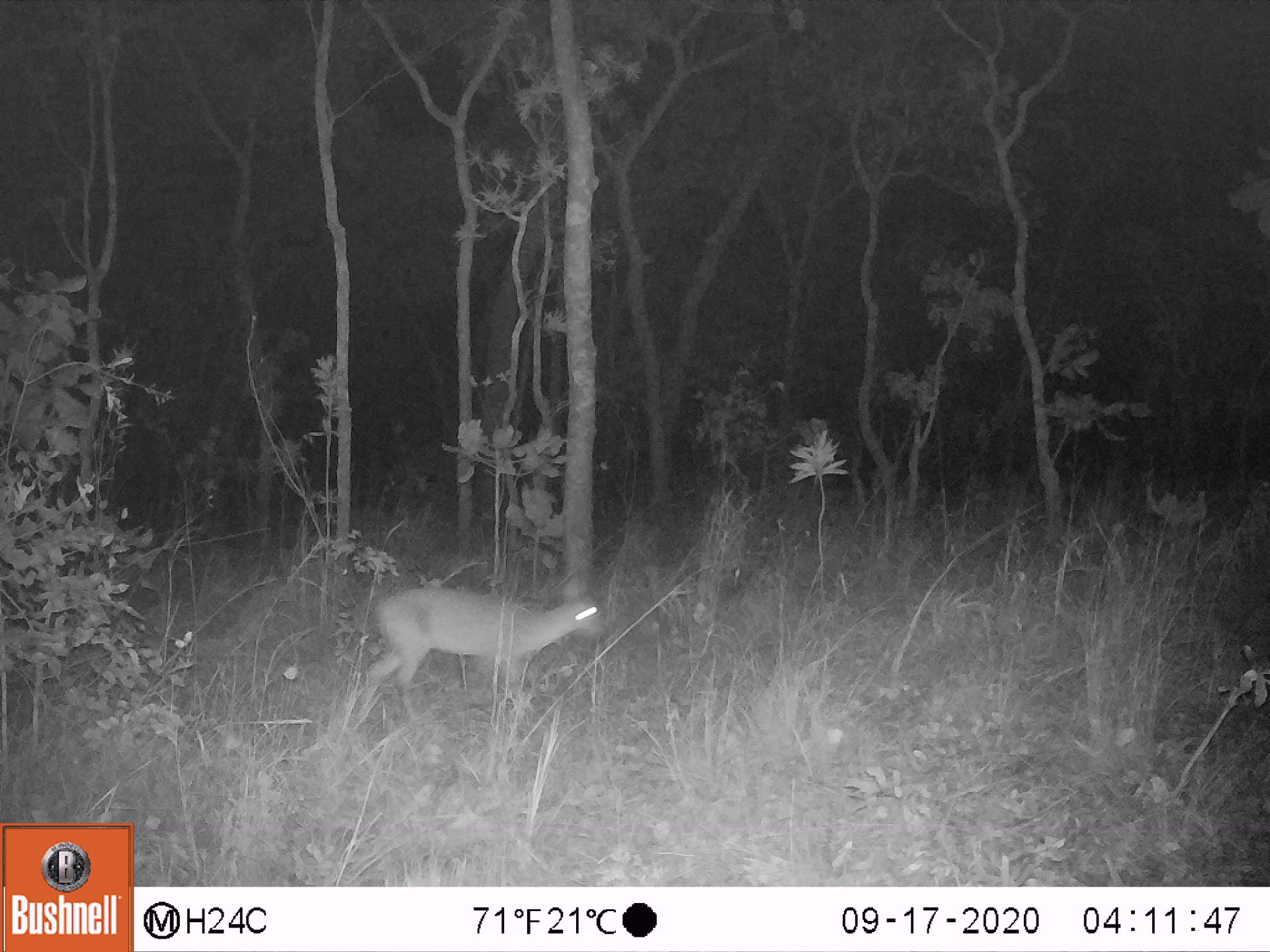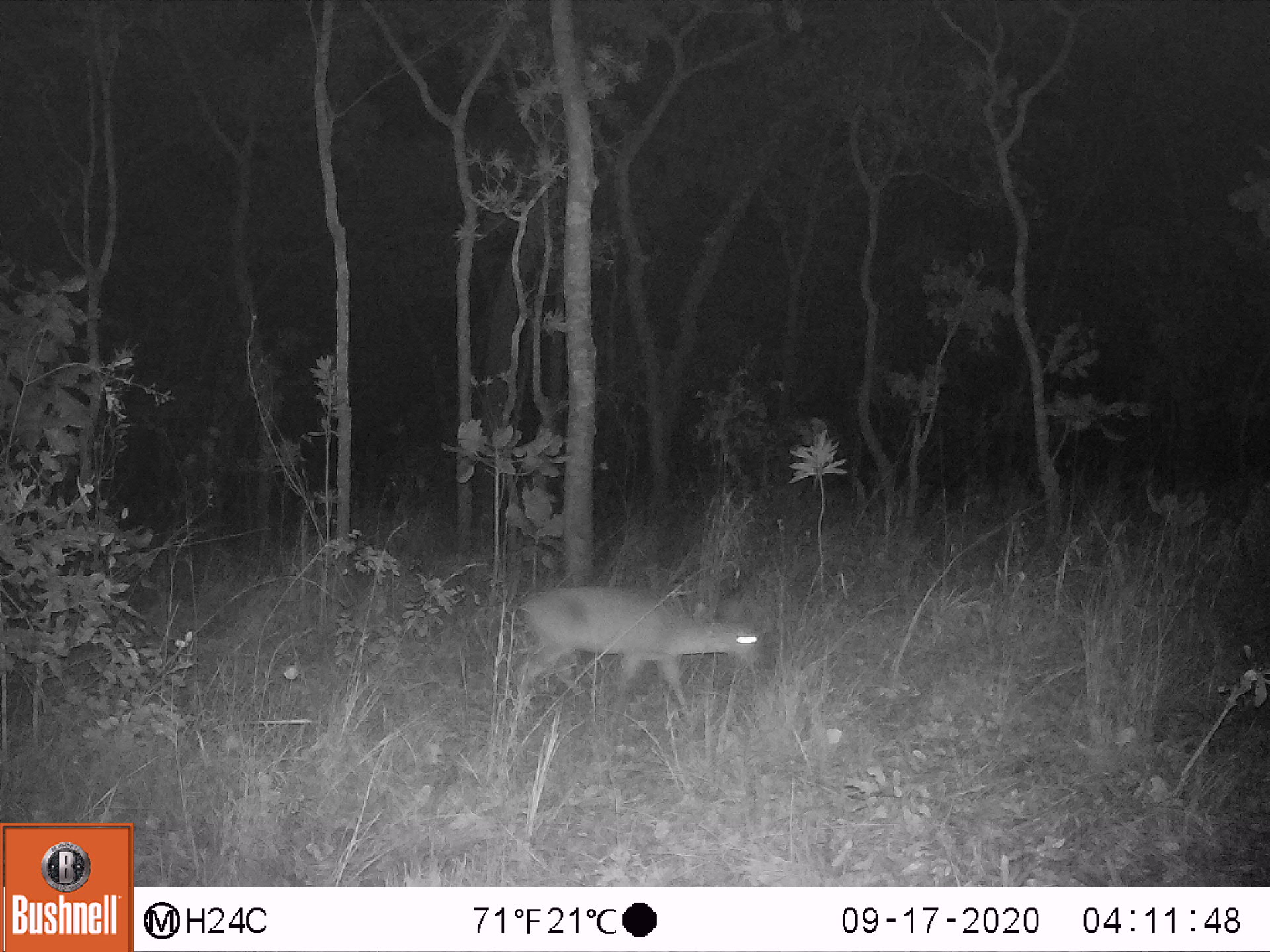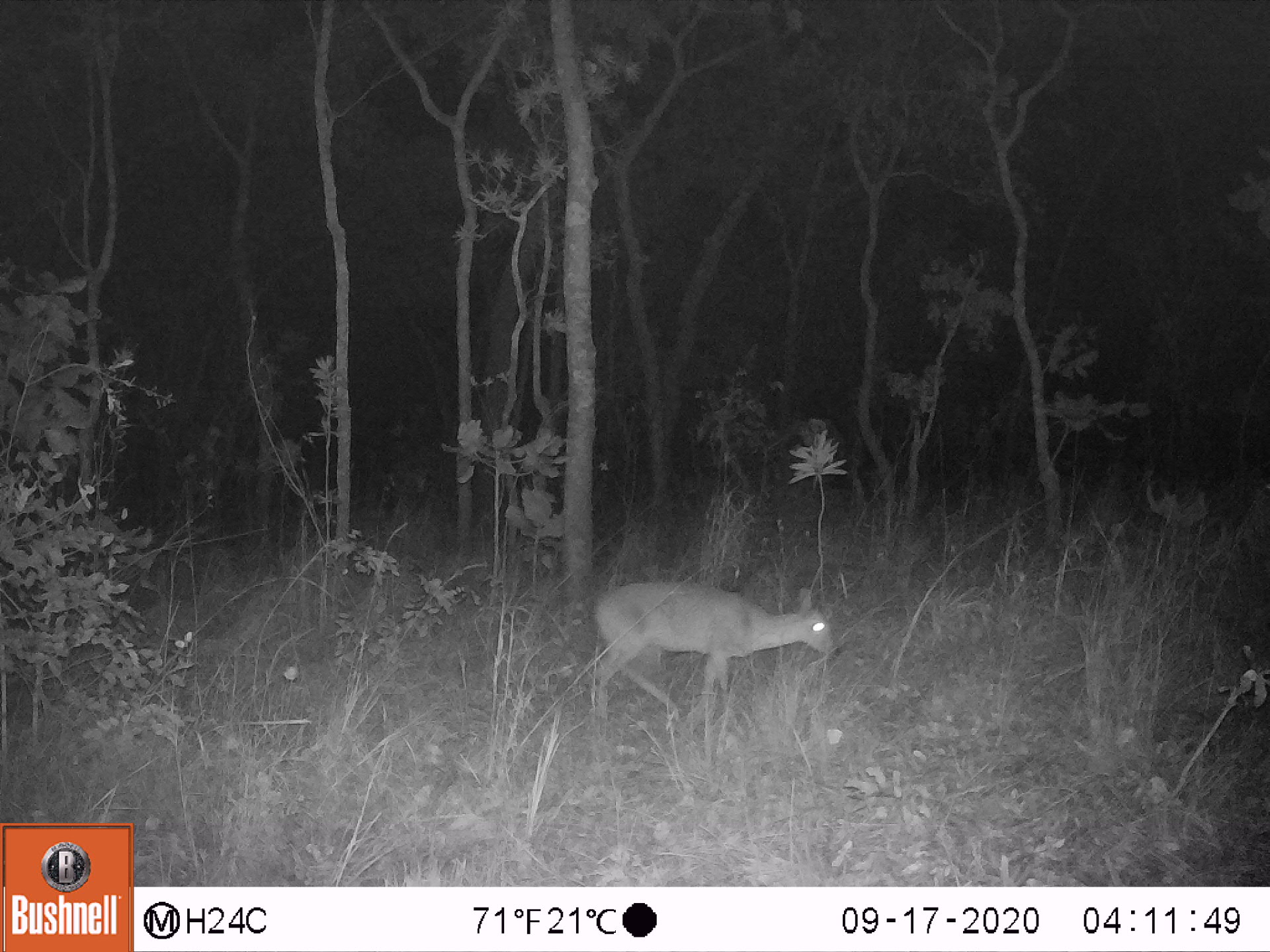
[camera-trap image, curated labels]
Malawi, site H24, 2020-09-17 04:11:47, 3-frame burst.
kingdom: Animalia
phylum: Chordata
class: Mammalia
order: Artiodactyla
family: Bovidae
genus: Sylvicapra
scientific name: Sylvicapra grimmia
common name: common duiker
Common duiker (Sylvicapra grimmia), count 1.